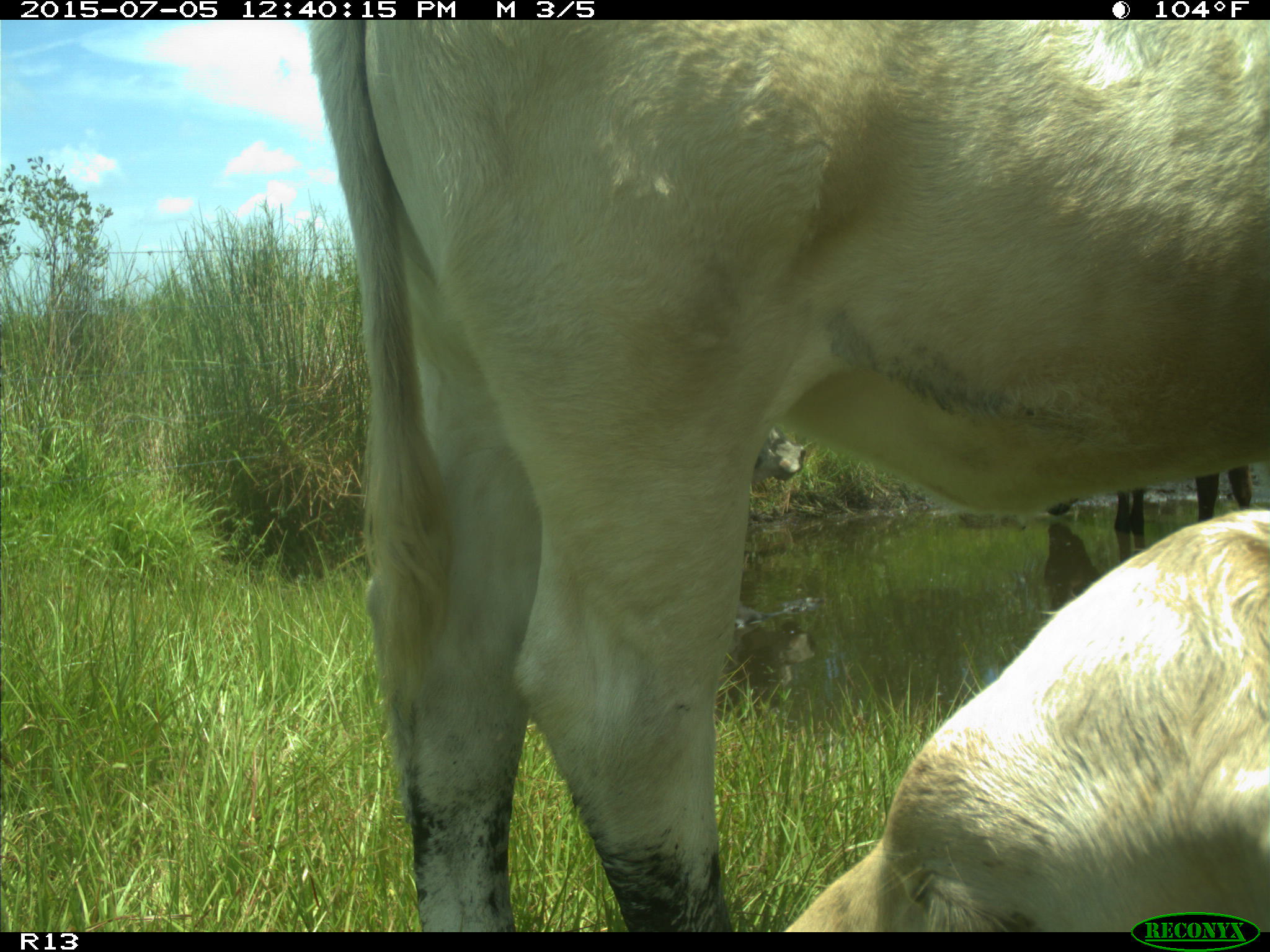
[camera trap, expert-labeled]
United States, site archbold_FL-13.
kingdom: Animalia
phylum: Chordata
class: Mammalia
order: Artiodactyla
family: Bovidae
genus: Bos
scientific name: Bos taurus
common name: domestic cow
Bos taurus (domestic cow).